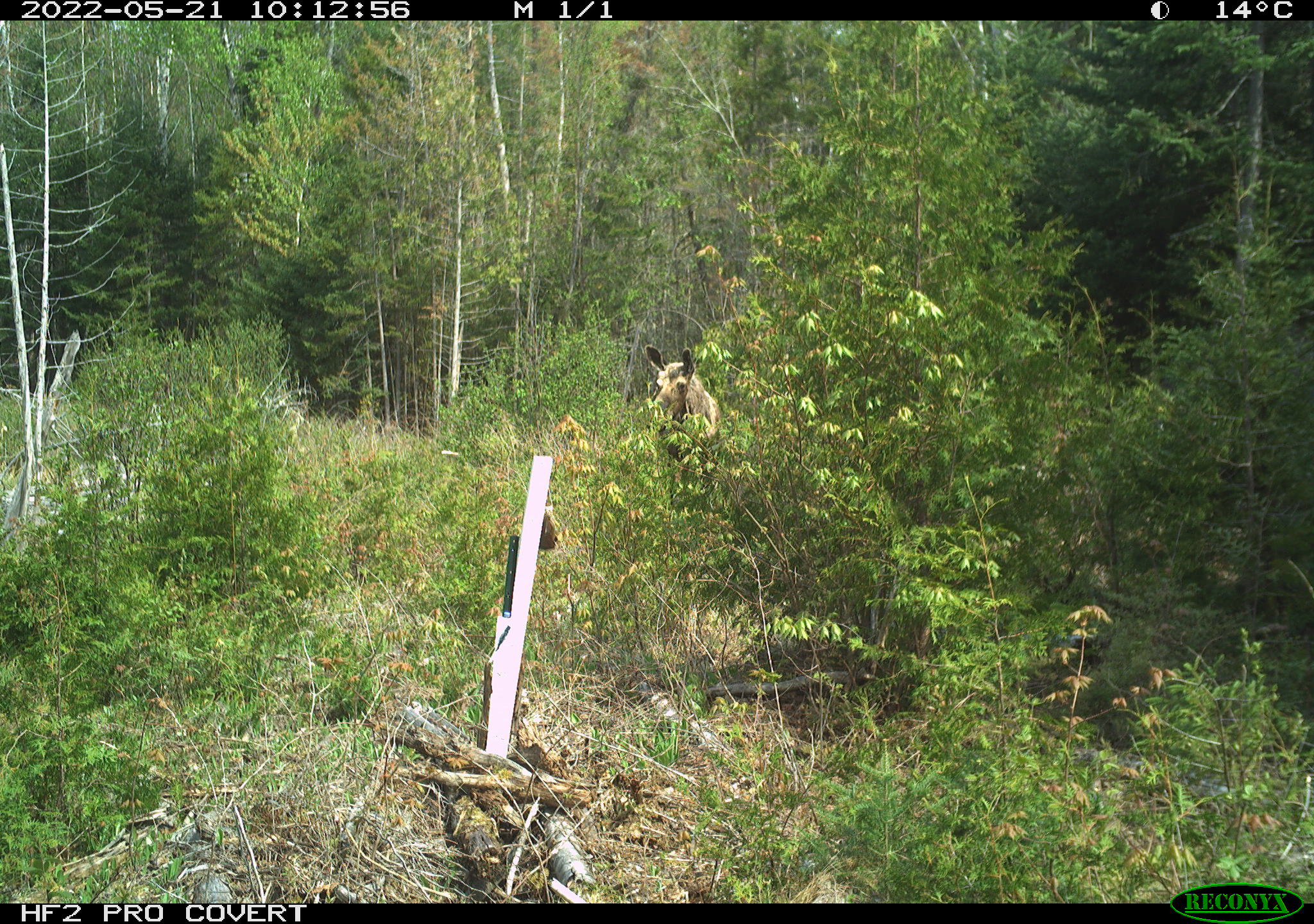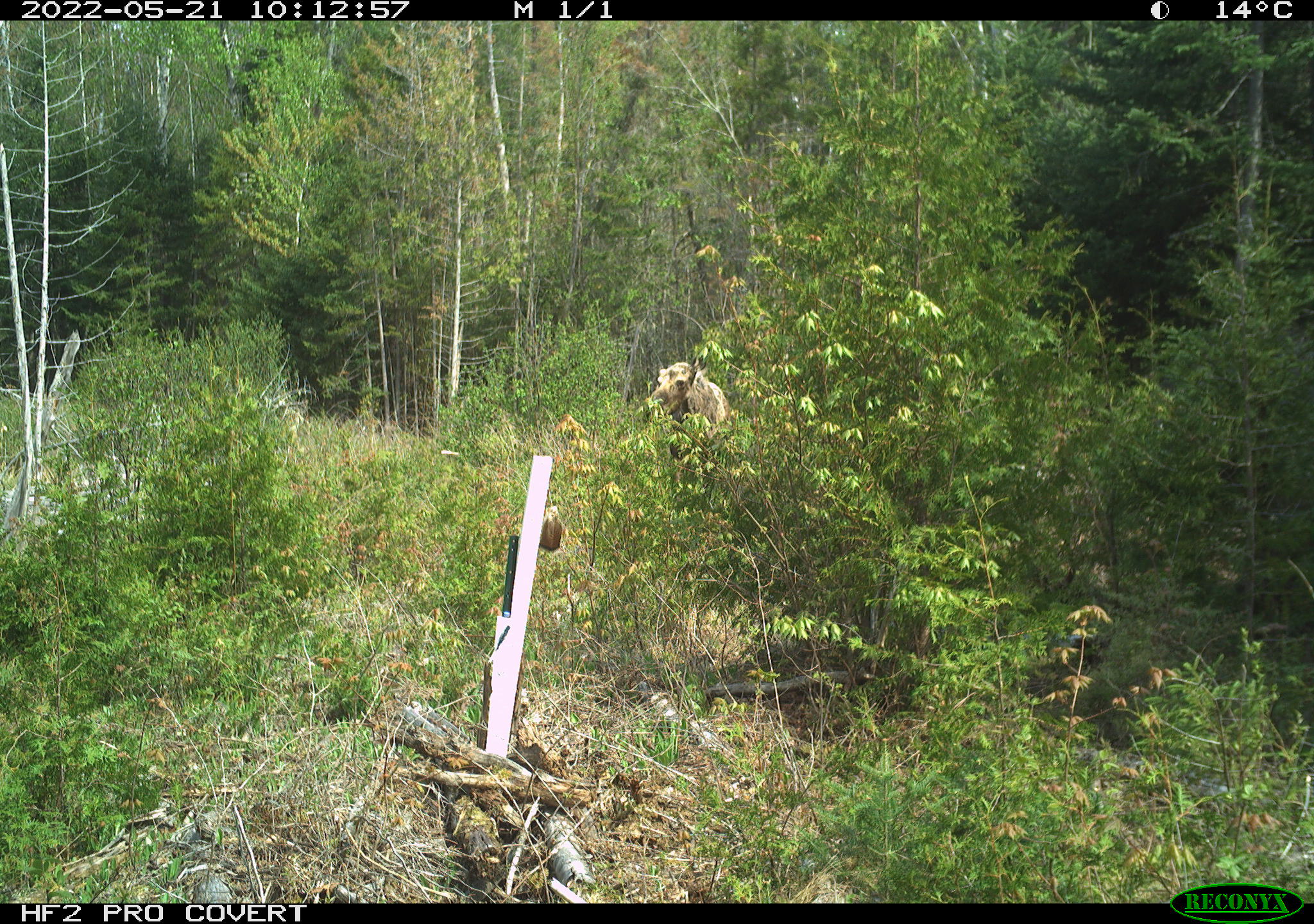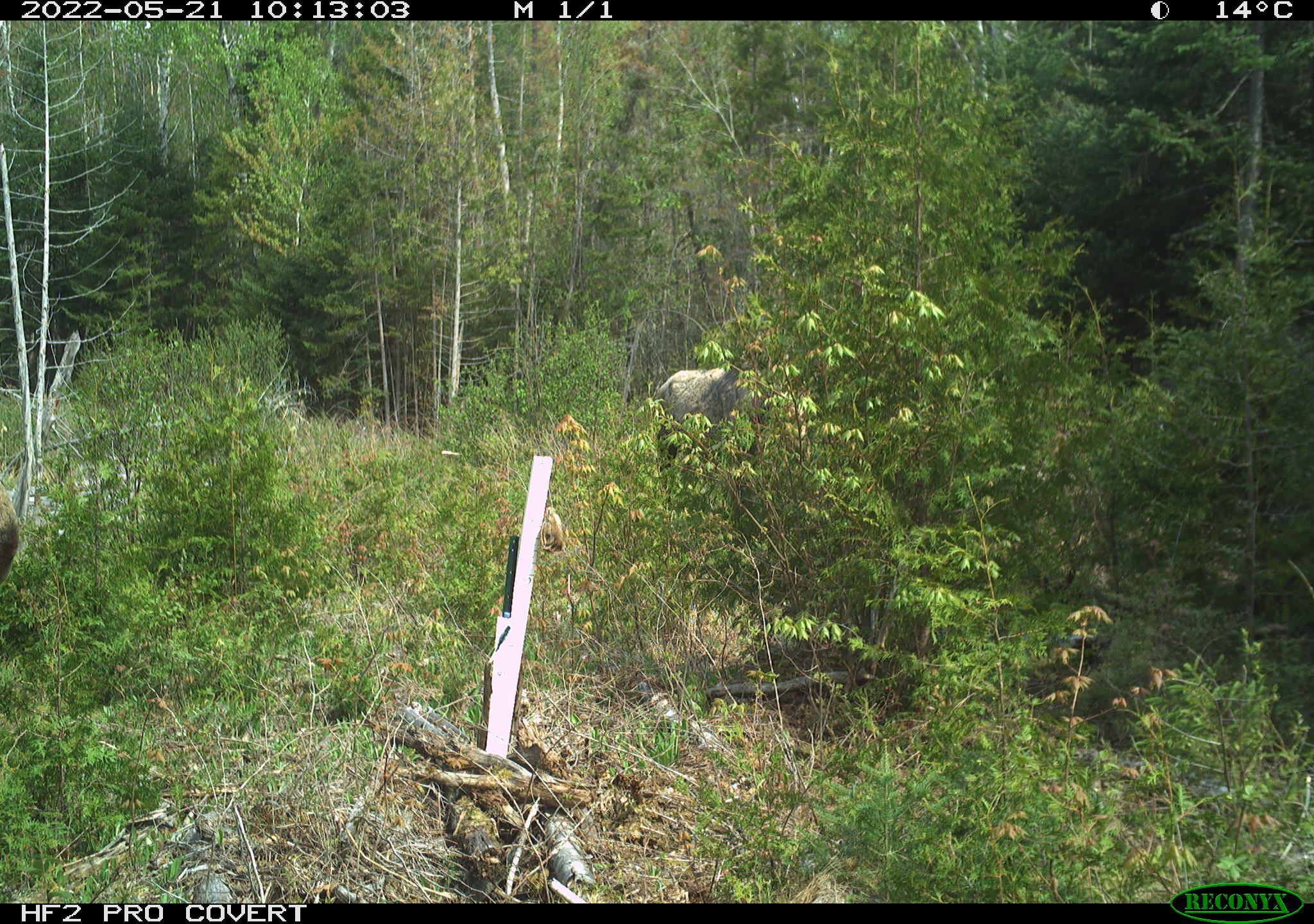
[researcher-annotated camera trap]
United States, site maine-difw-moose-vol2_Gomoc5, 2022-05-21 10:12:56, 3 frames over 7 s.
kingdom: Animalia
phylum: Chordata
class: Mammalia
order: Artiodactyla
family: Cervidae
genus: Alces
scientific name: Alces alces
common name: moose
Moose (Alces alces).